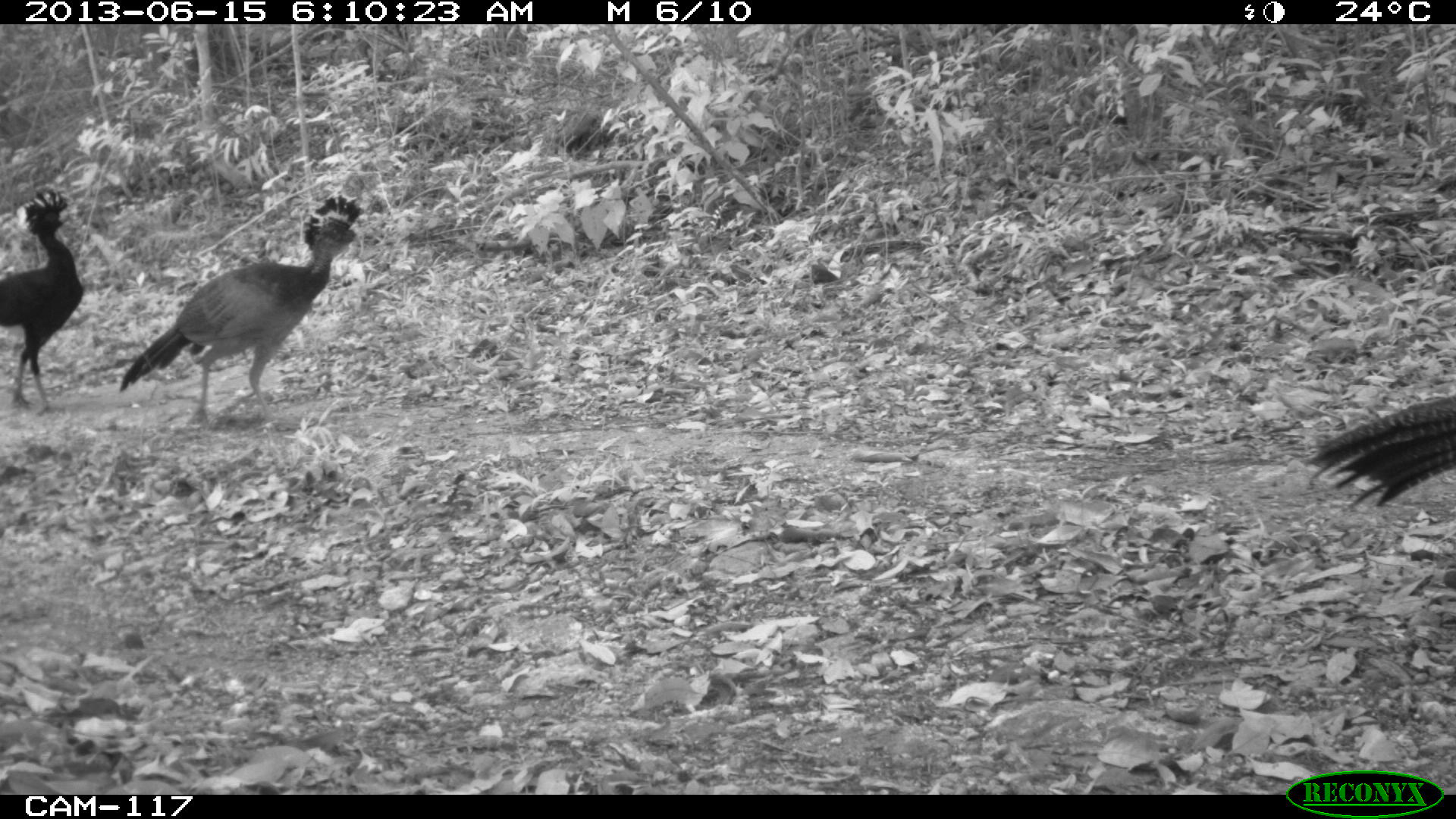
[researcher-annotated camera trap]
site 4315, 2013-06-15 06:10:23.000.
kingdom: Animalia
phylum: Chordata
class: Aves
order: Galliformes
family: Cracidae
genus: Crax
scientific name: Crax rubra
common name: great curassow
Crax rubra (great curassow), count 3.